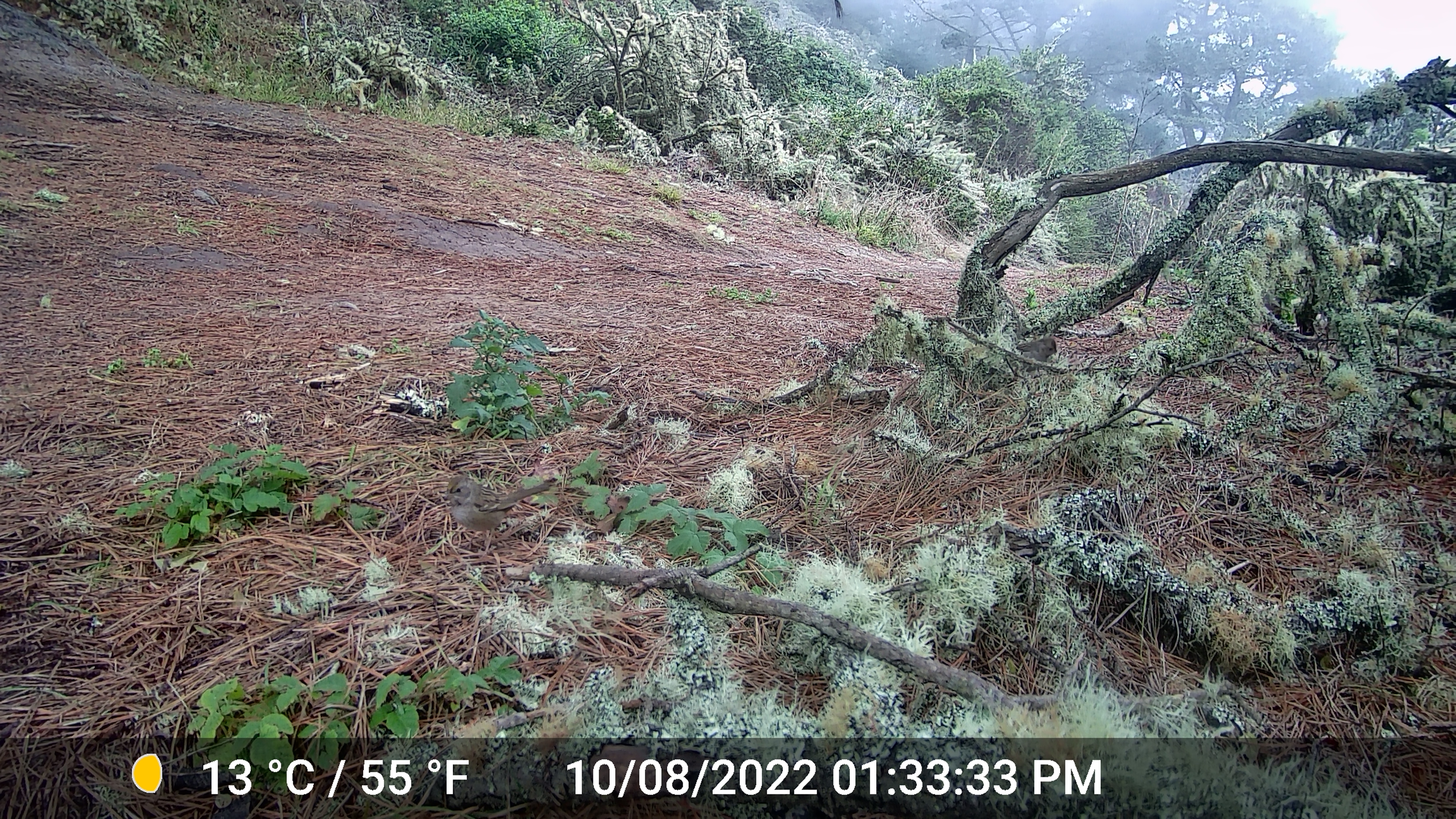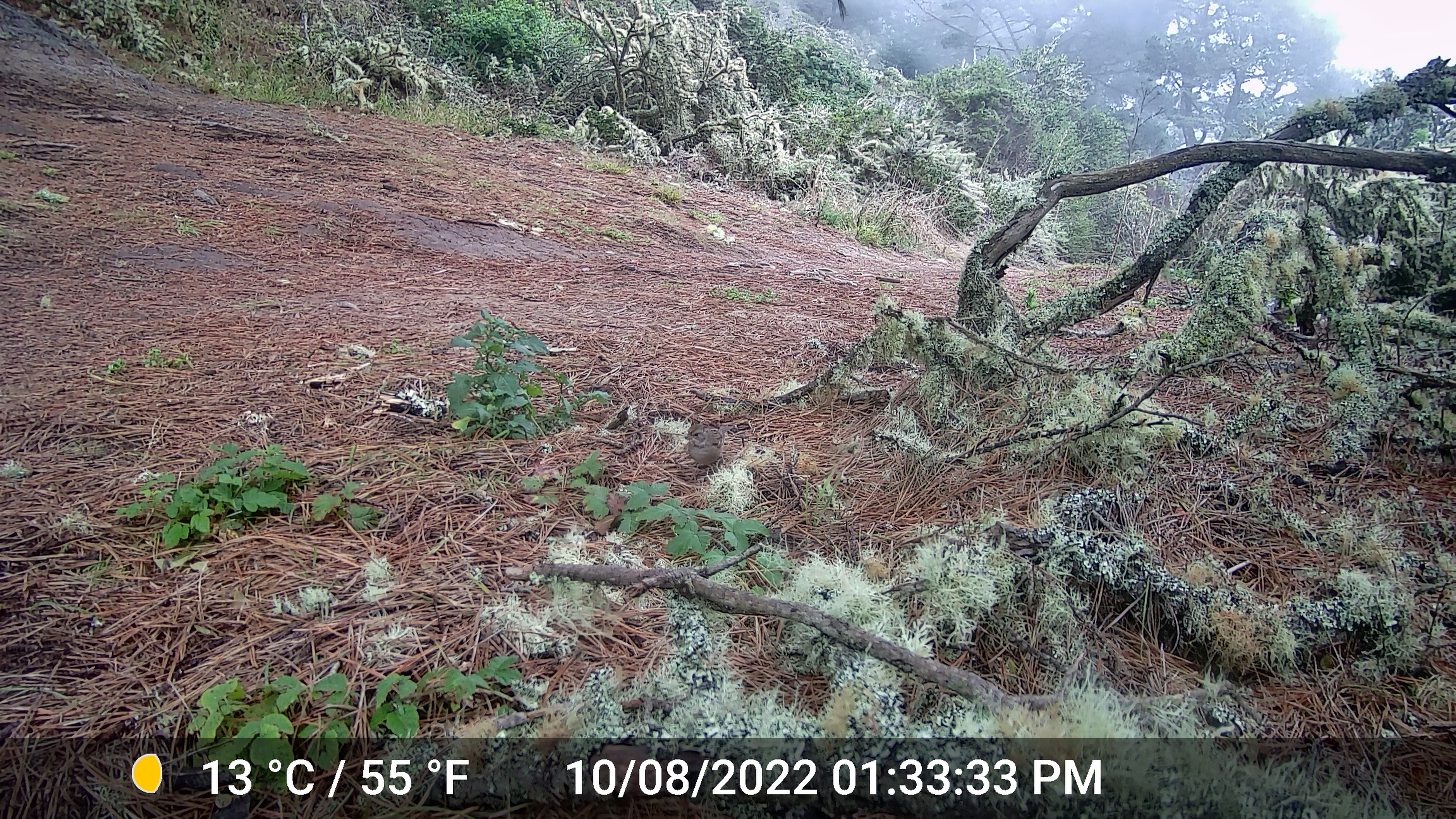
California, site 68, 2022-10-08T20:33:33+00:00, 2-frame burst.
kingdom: Animalia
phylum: Chordata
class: Aves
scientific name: Aves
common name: bird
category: unknown bird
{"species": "unknown bird (bird) (Aves)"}